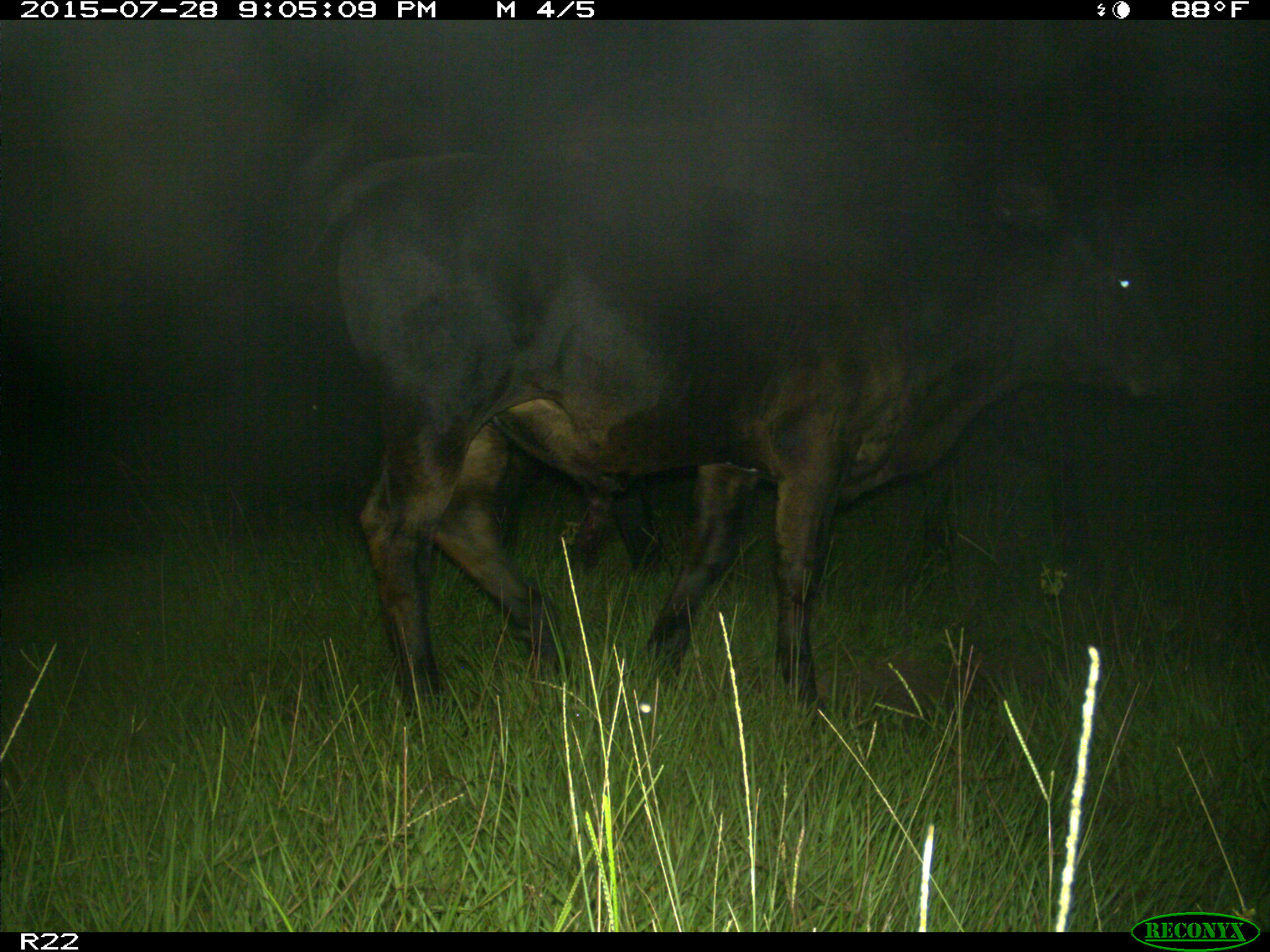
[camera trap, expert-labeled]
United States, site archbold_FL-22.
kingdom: Animalia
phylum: Chordata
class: Mammalia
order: Artiodactyla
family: Bovidae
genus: Bos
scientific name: Bos taurus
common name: domestic cow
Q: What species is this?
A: Bos taurus (domestic cow).